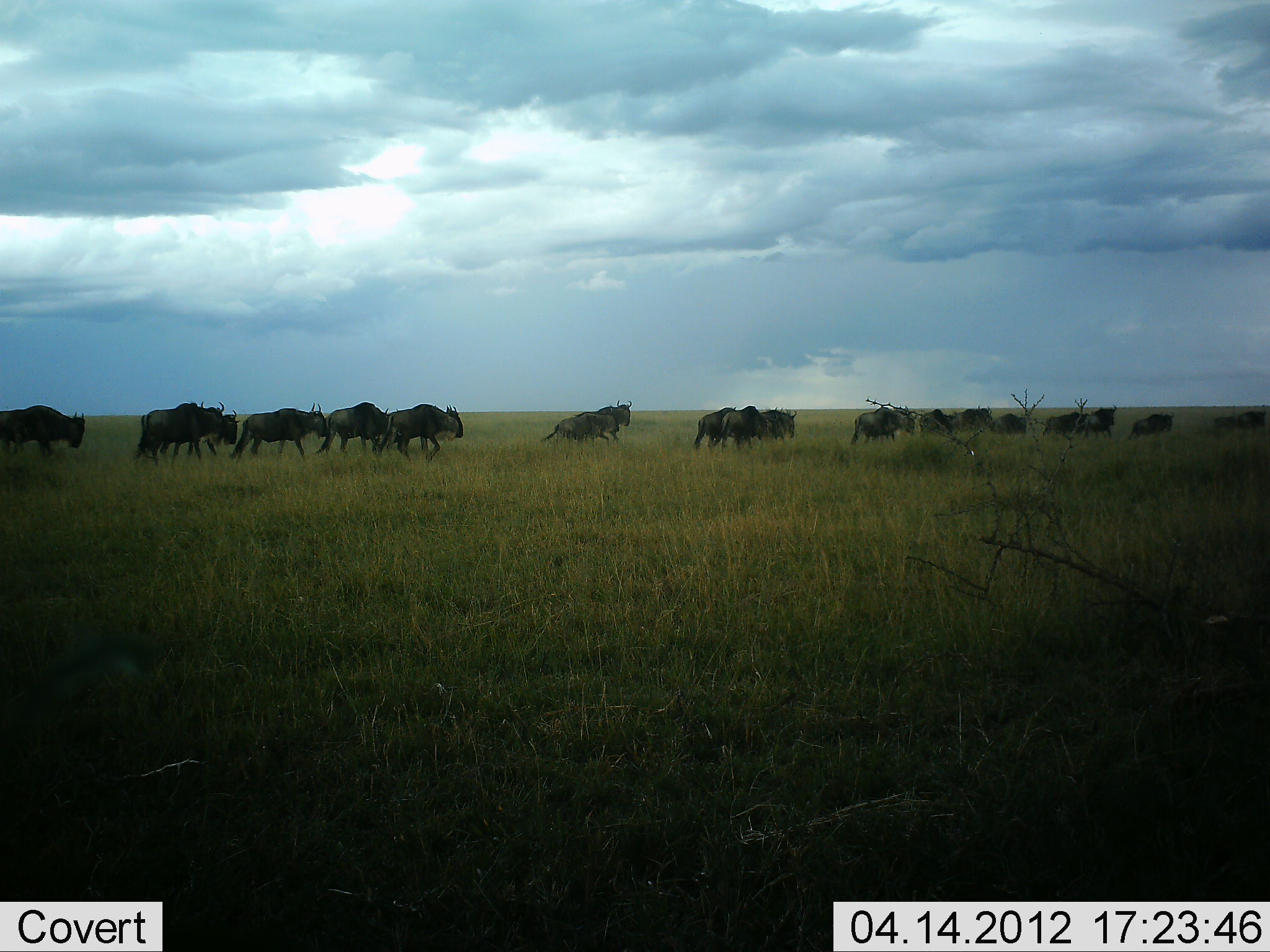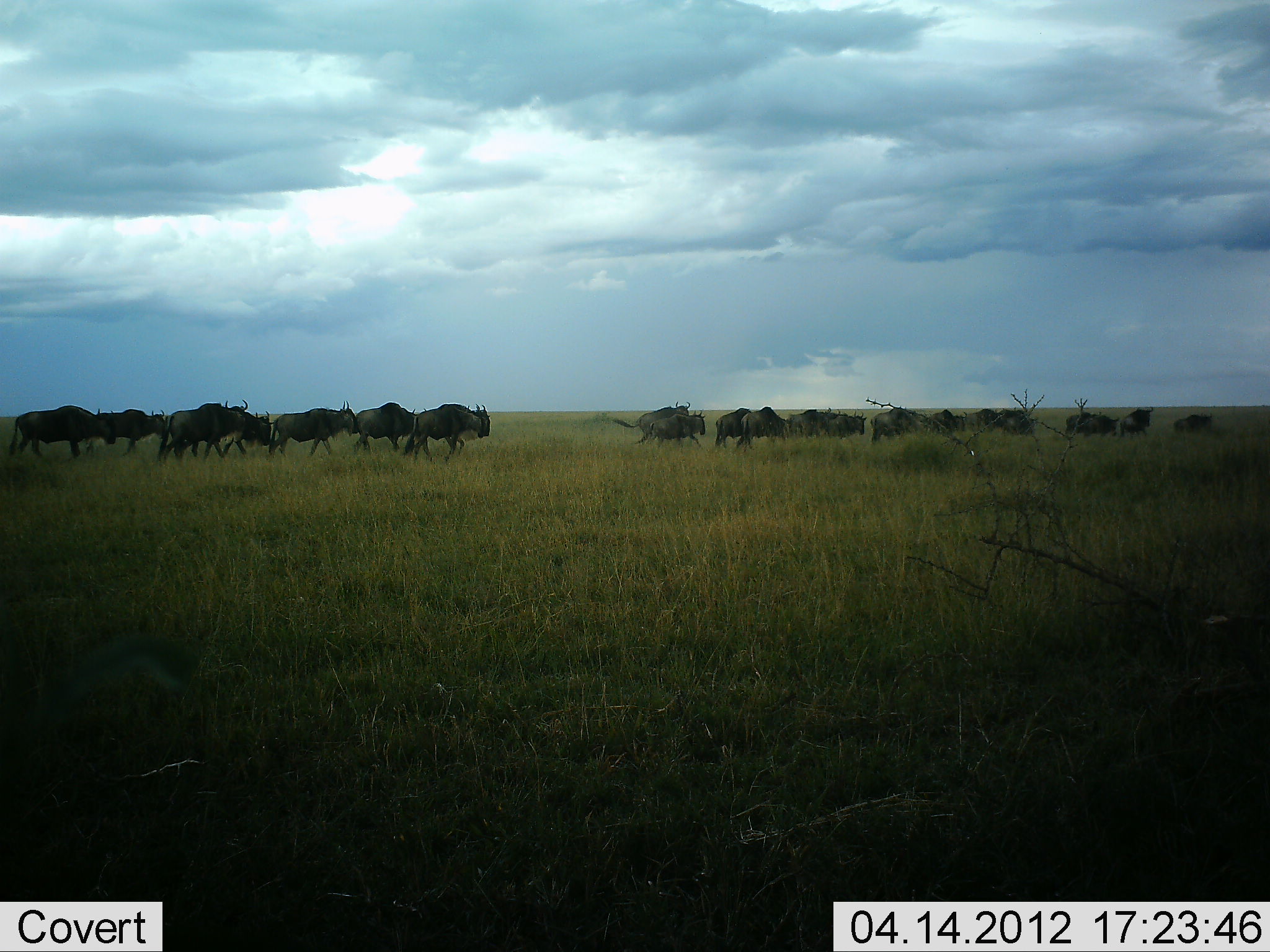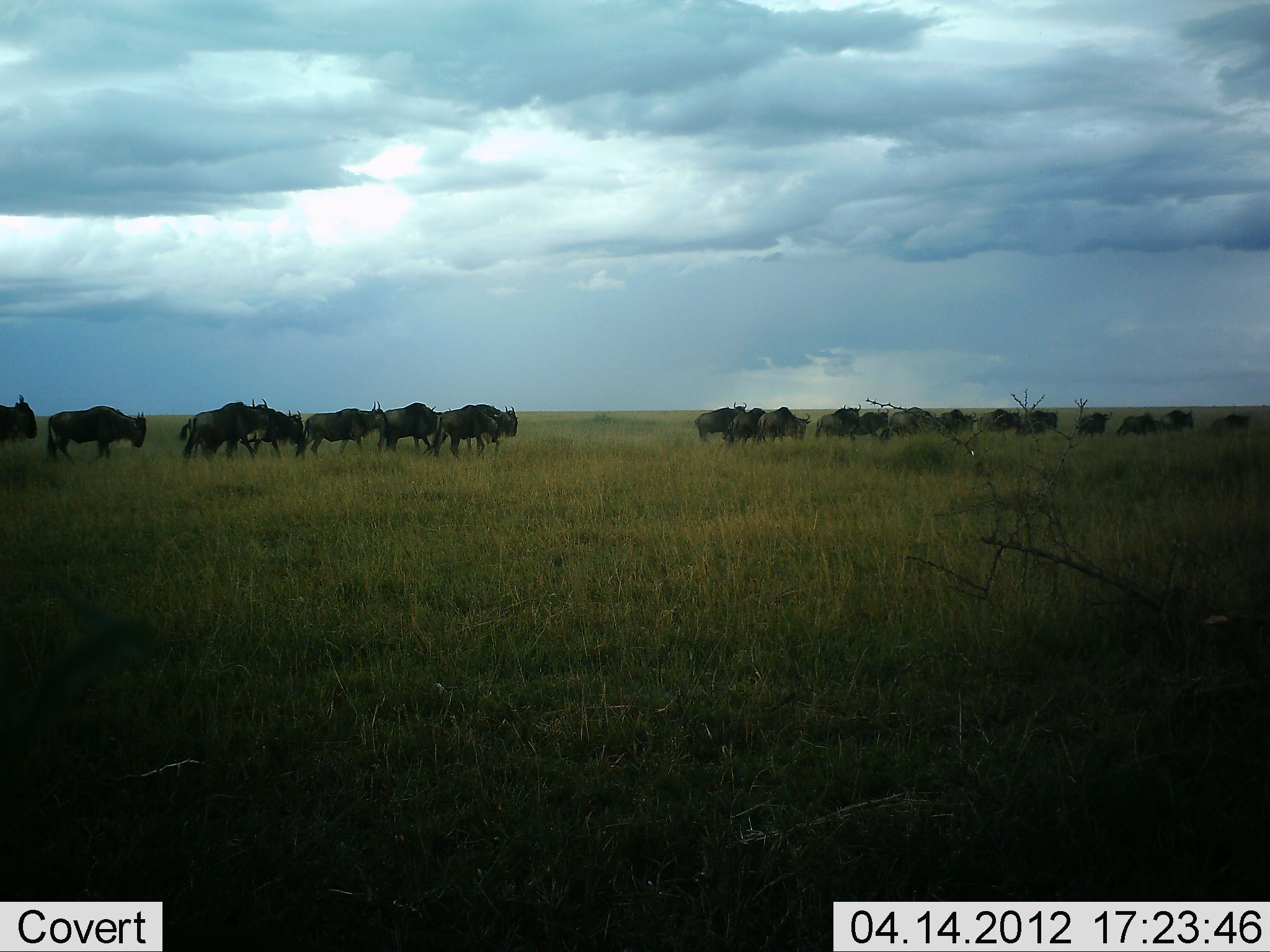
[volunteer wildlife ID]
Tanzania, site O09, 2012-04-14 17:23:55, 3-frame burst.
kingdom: Animalia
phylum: Chordata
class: Mammalia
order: Artiodactyla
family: Bovidae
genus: Connochaetes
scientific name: Connochaetes taurinus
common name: blue wildebeest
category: wildebeest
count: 11-50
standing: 0%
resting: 0%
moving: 100%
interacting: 0%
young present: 0%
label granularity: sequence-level